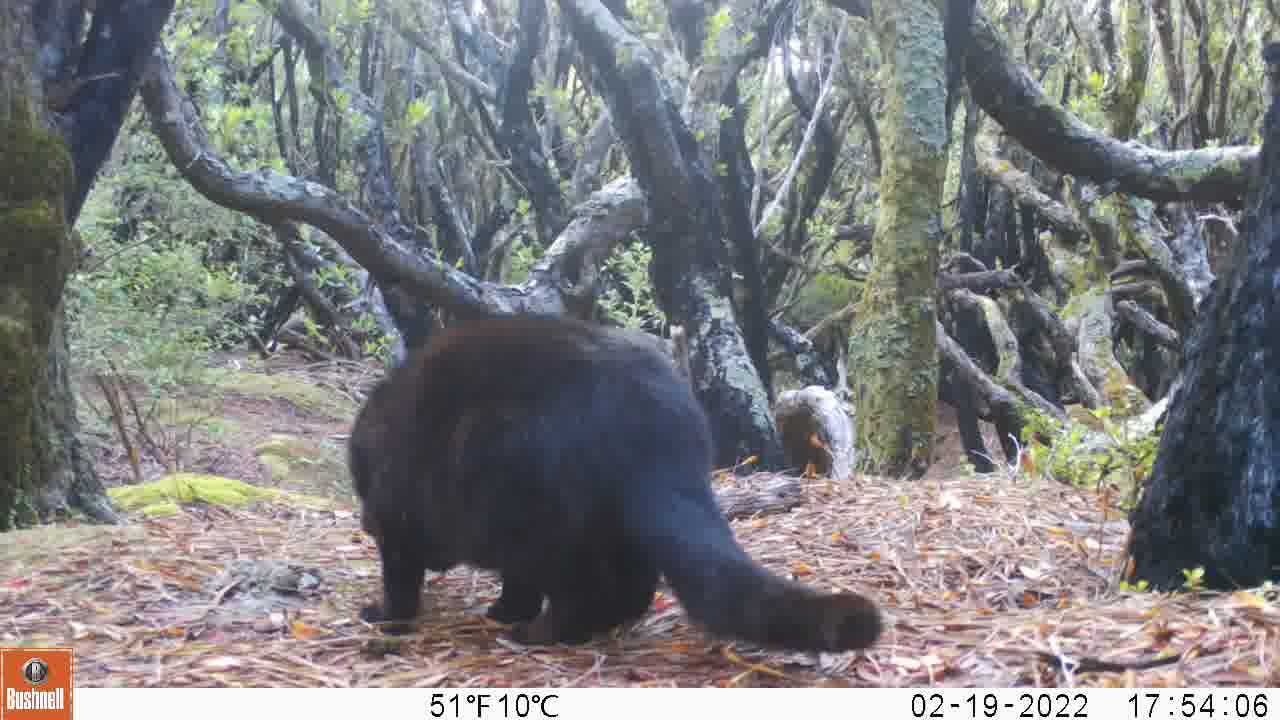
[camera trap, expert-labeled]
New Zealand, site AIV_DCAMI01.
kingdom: Animalia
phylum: Chordata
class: Mammalia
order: Carnivora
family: Felidae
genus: Felis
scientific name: Felis catus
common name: domestic cat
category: cat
Cat (domestic cat) (Felis catus).